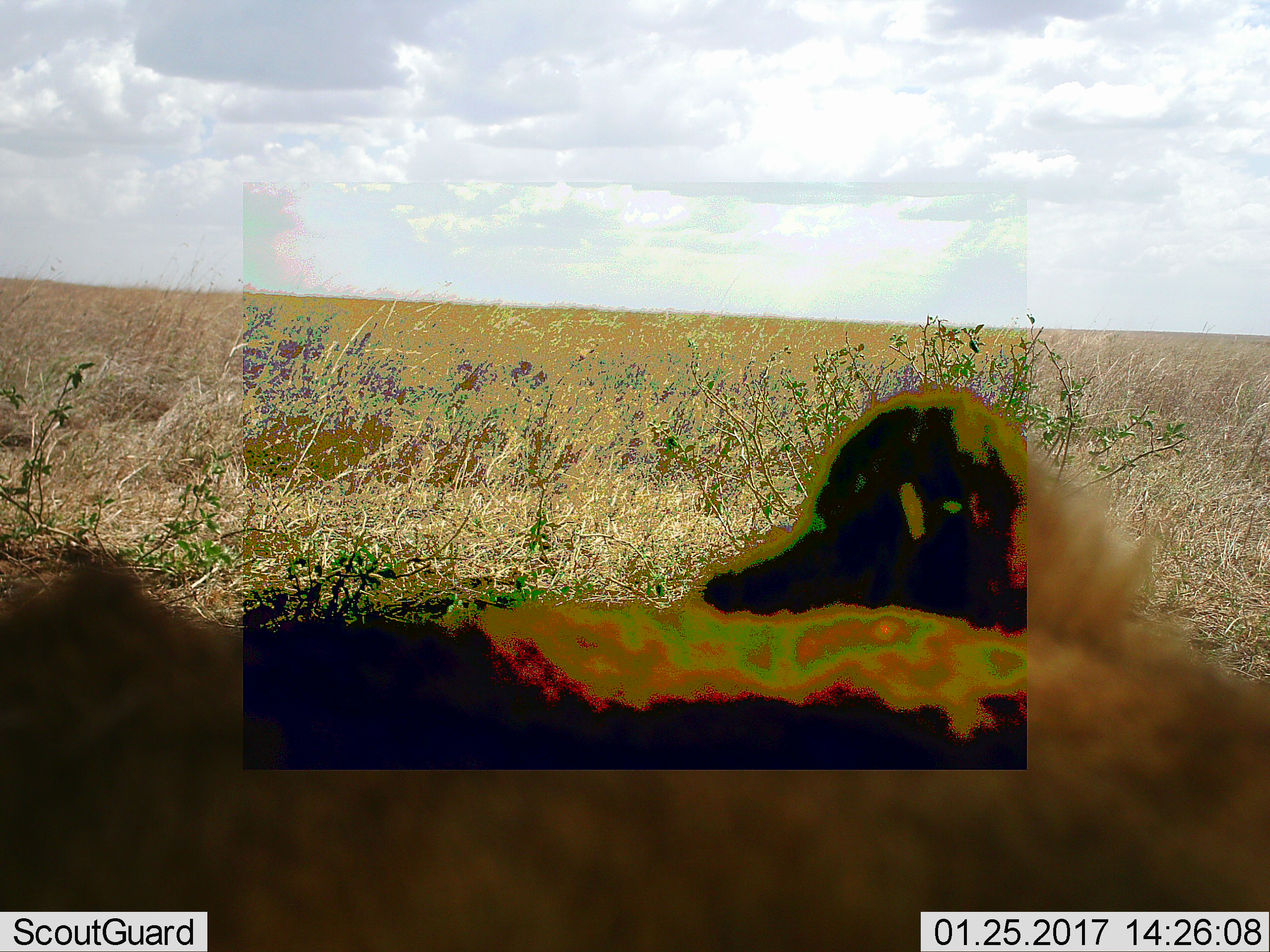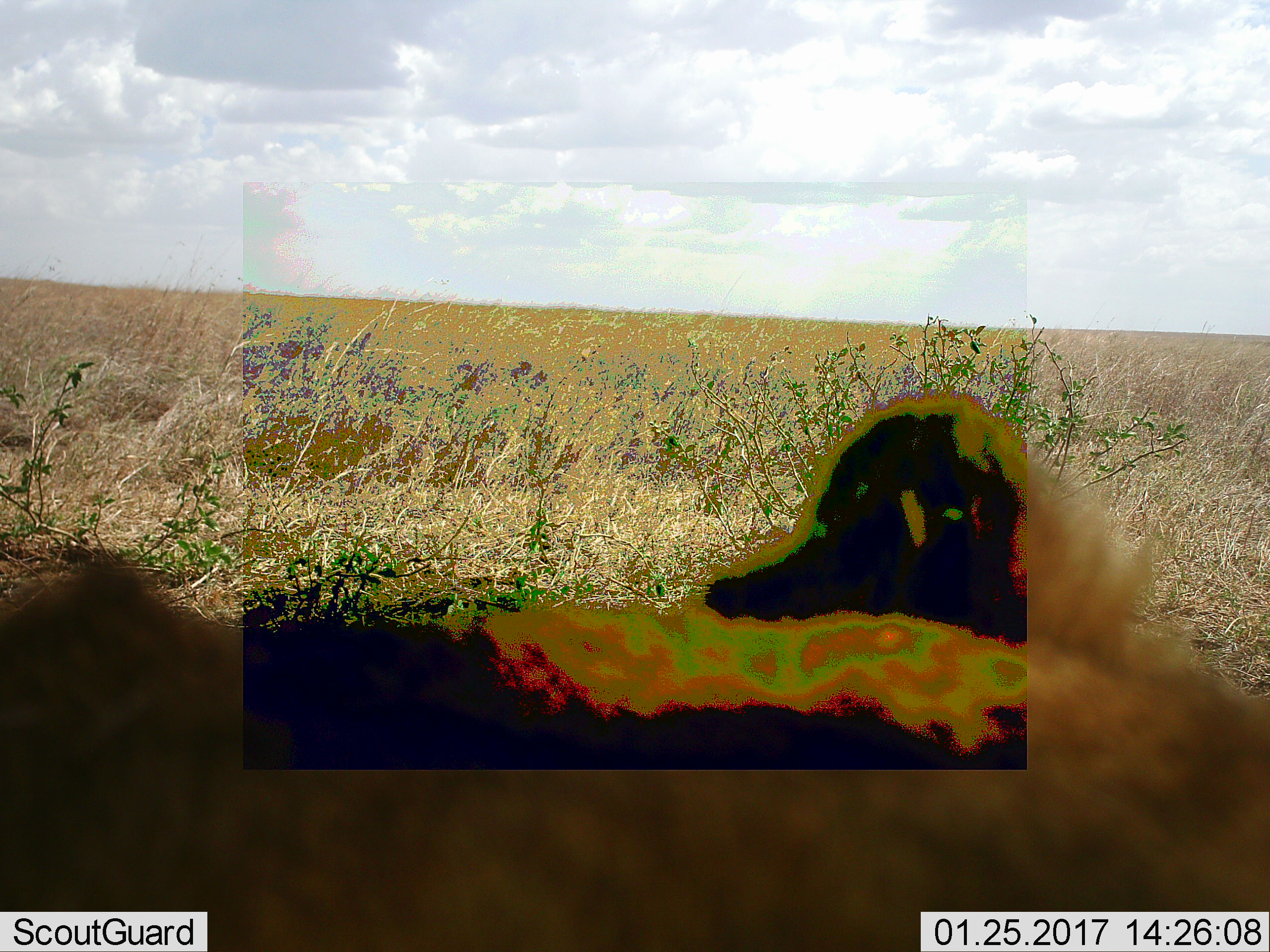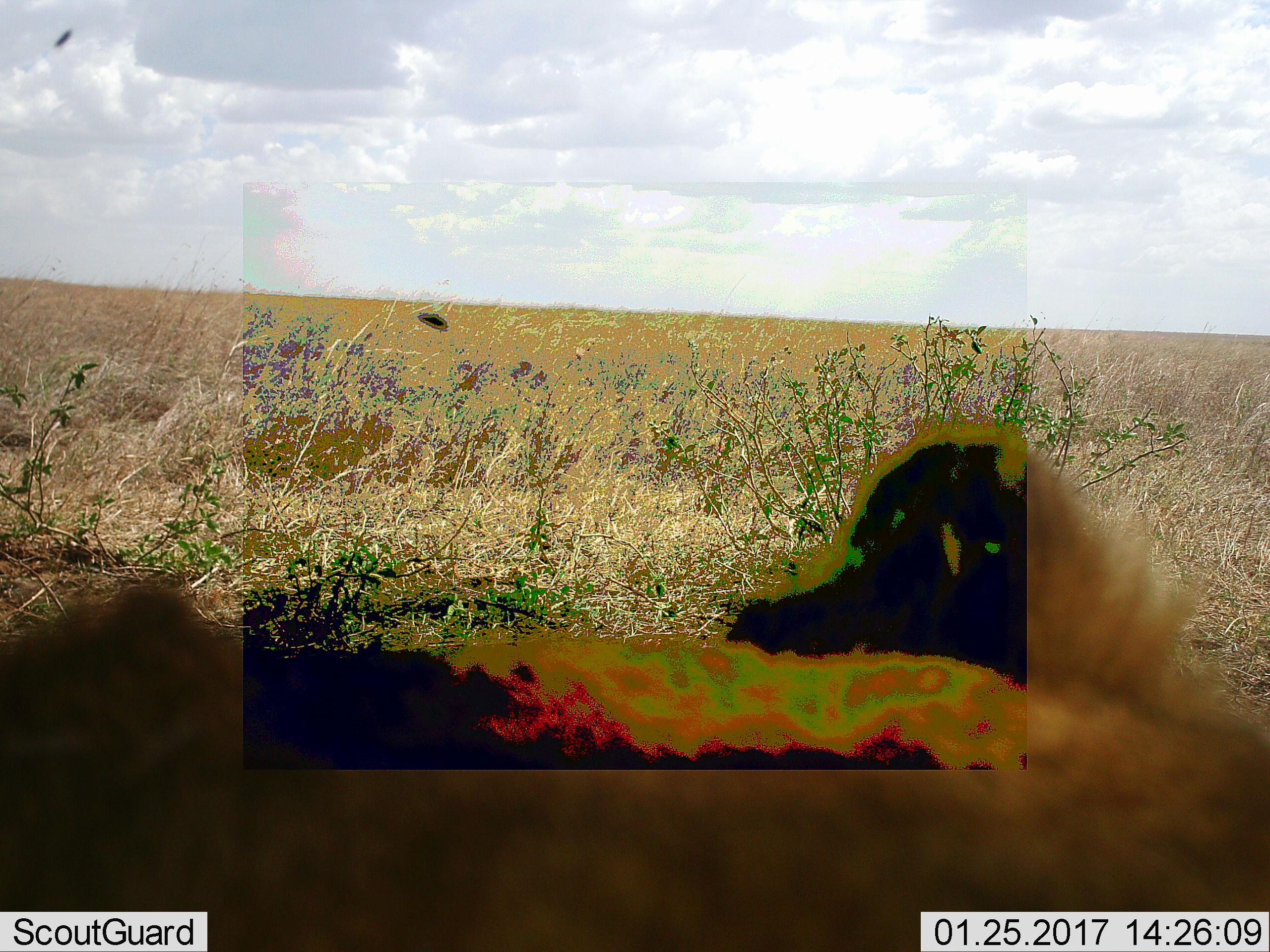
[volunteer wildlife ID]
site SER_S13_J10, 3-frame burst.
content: unidentified animal